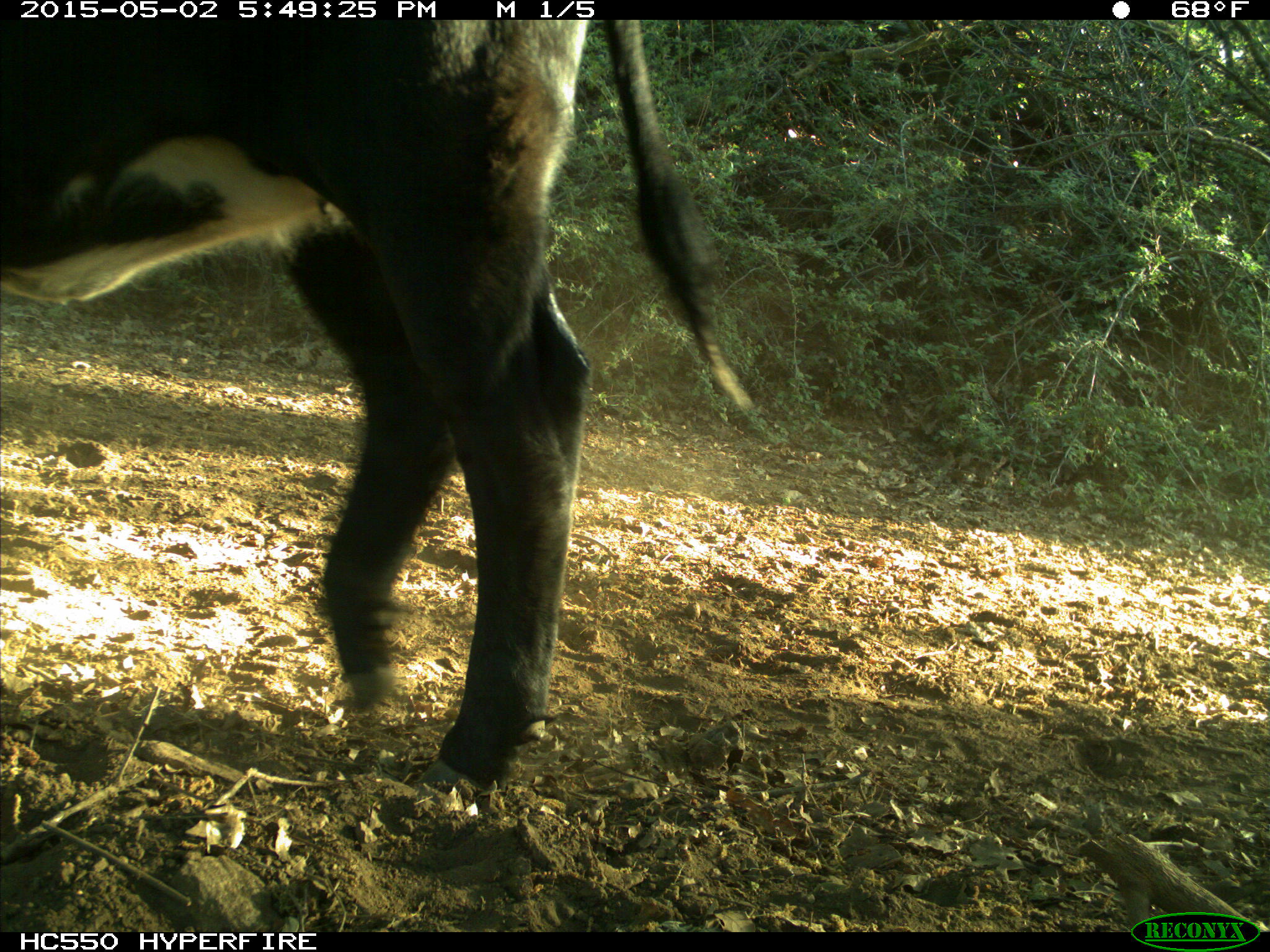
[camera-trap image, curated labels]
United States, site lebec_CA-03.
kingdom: Animalia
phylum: Chordata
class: Mammalia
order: Artiodactyla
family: Bovidae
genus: Bos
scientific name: Bos taurus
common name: domestic cow